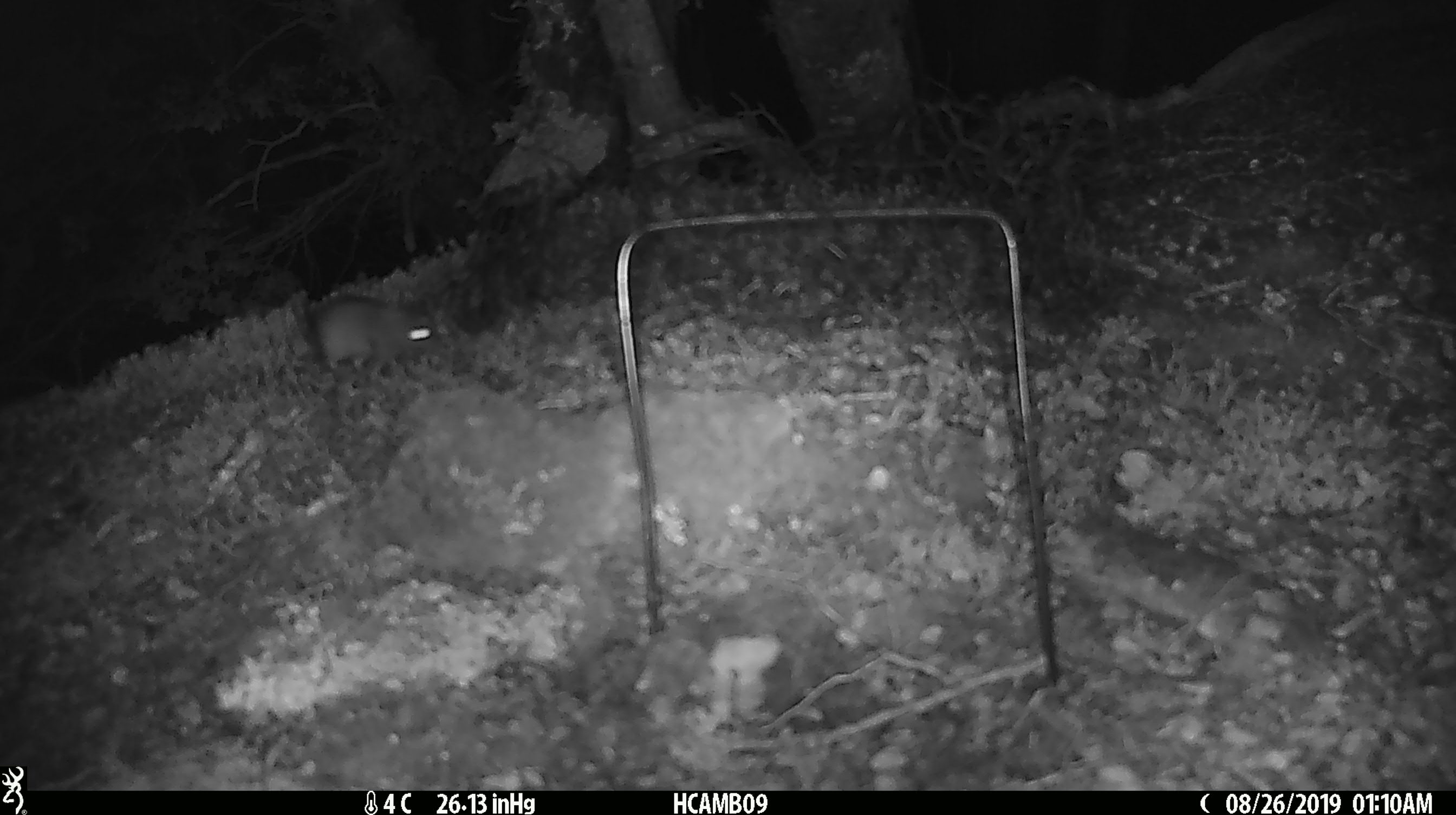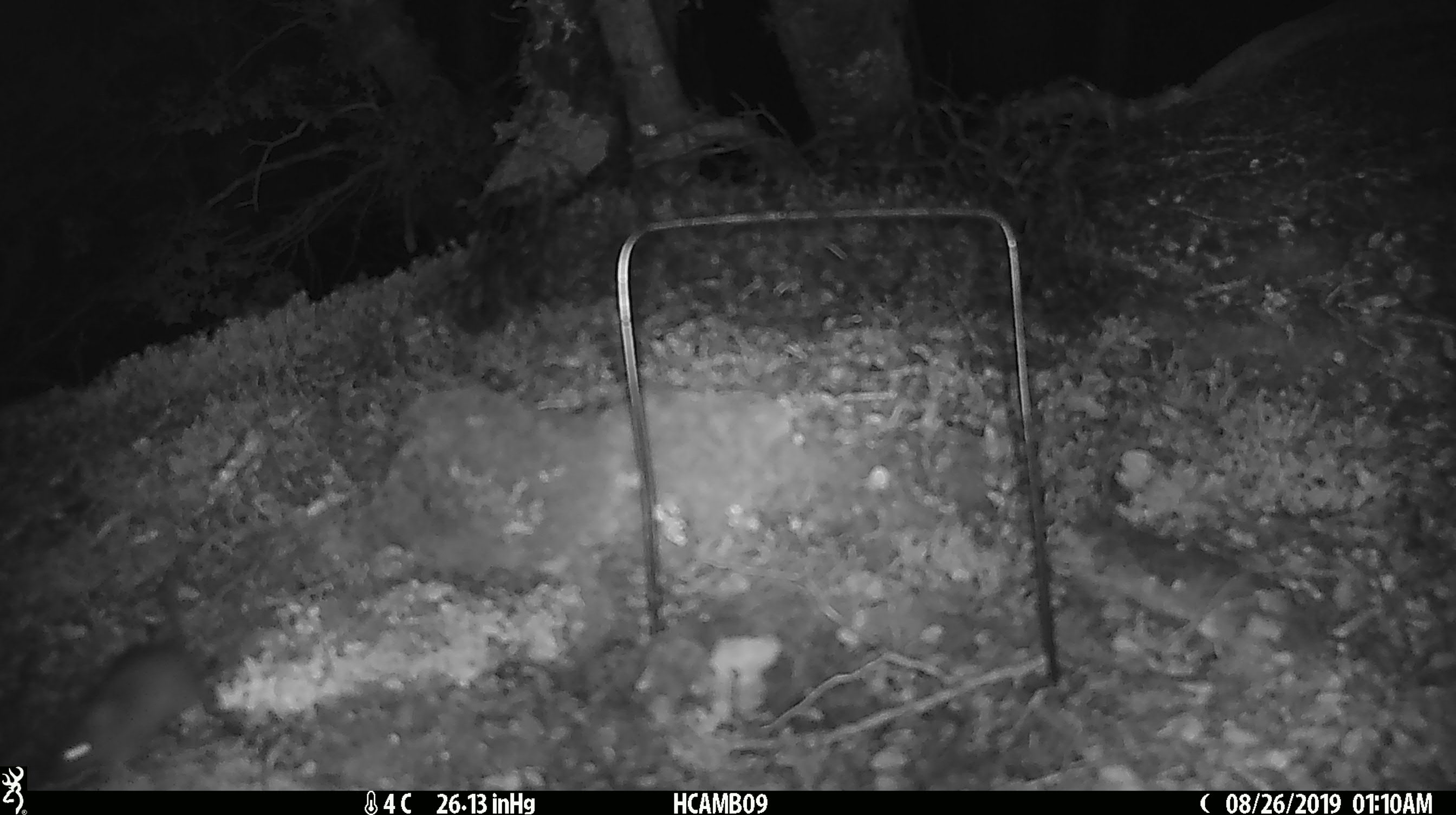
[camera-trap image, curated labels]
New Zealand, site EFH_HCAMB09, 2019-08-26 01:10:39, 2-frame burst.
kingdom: Animalia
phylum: Chordata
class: Mammalia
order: Rodentia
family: Muridae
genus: Mus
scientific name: Mus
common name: mouse